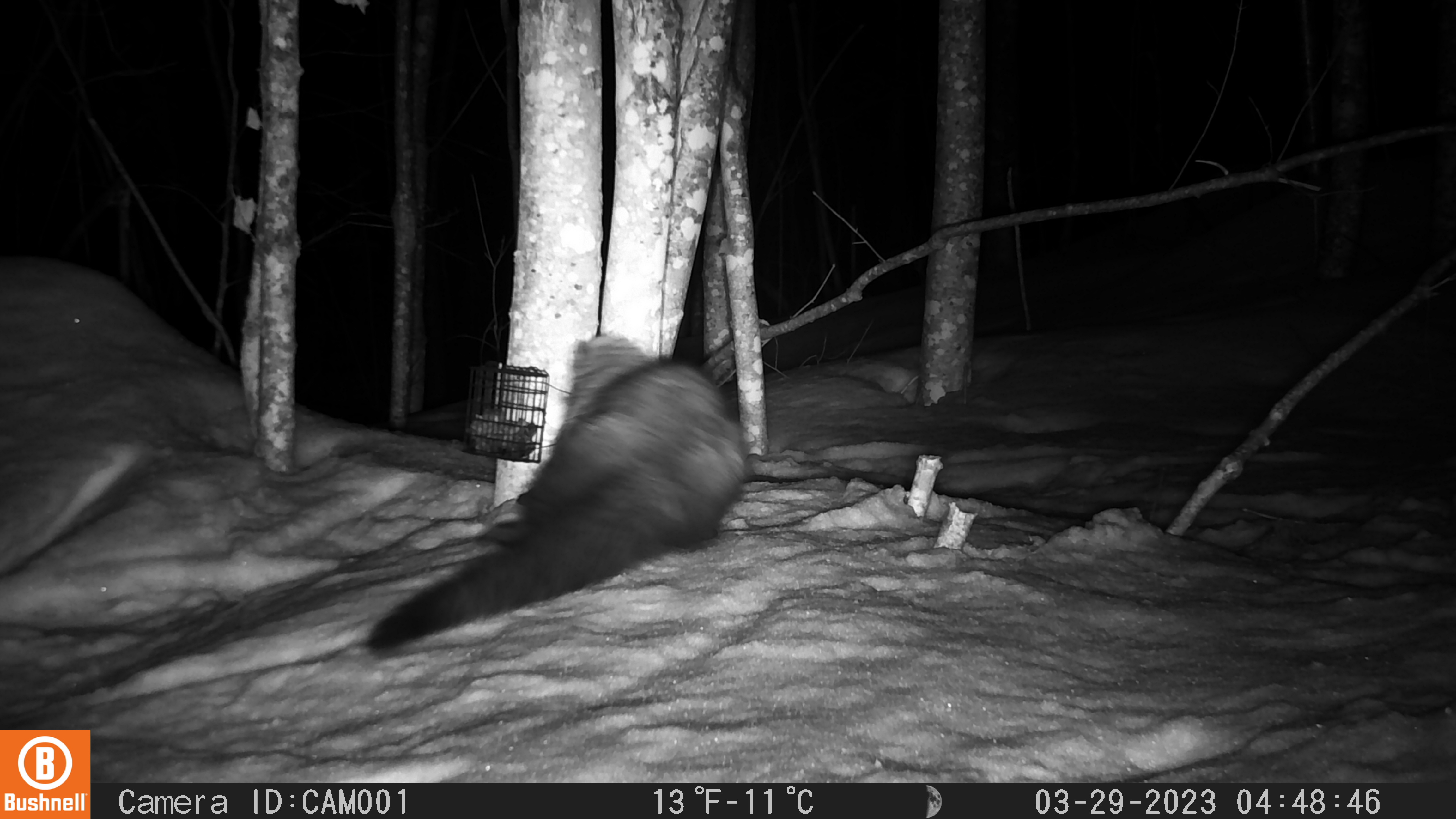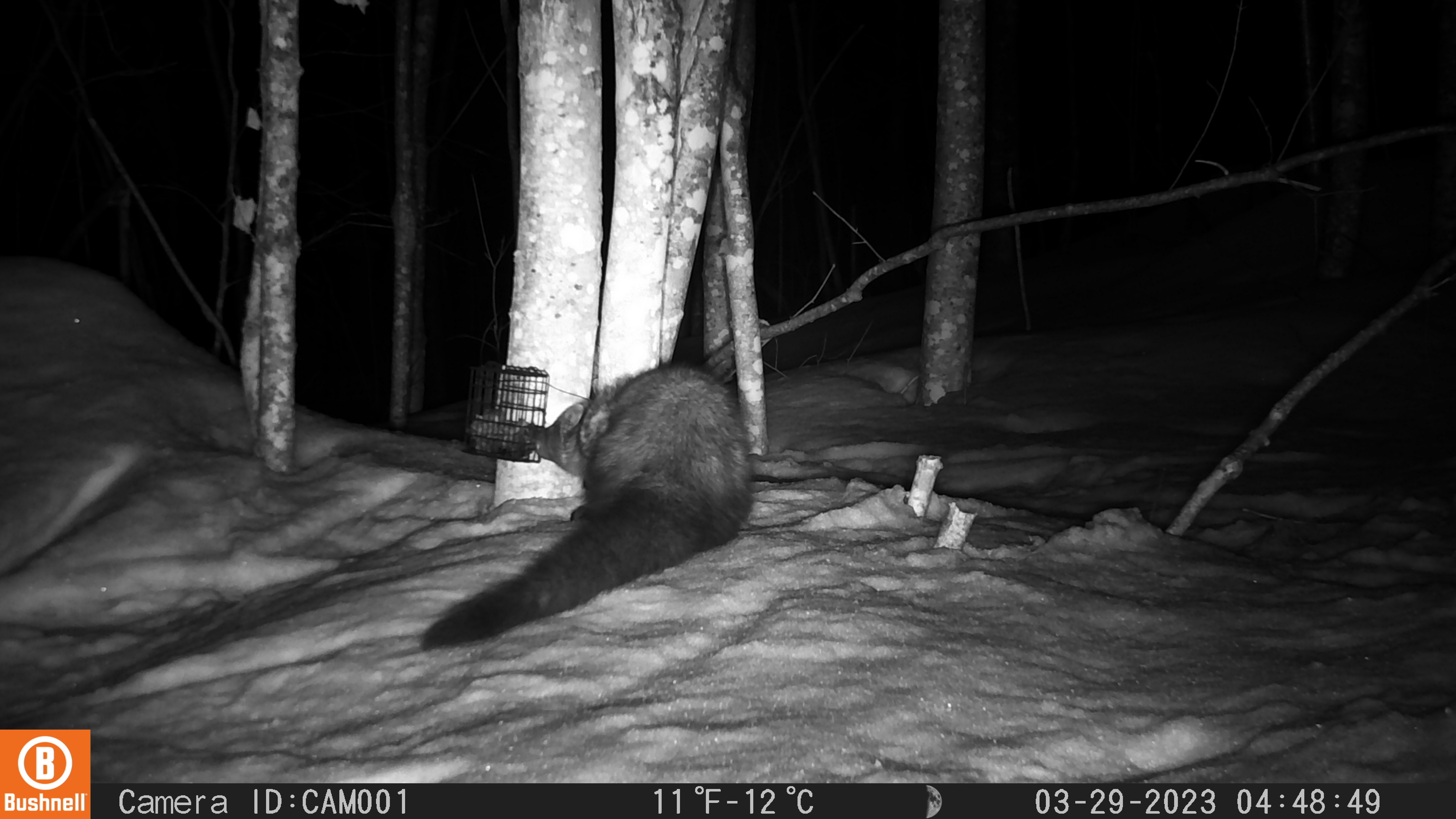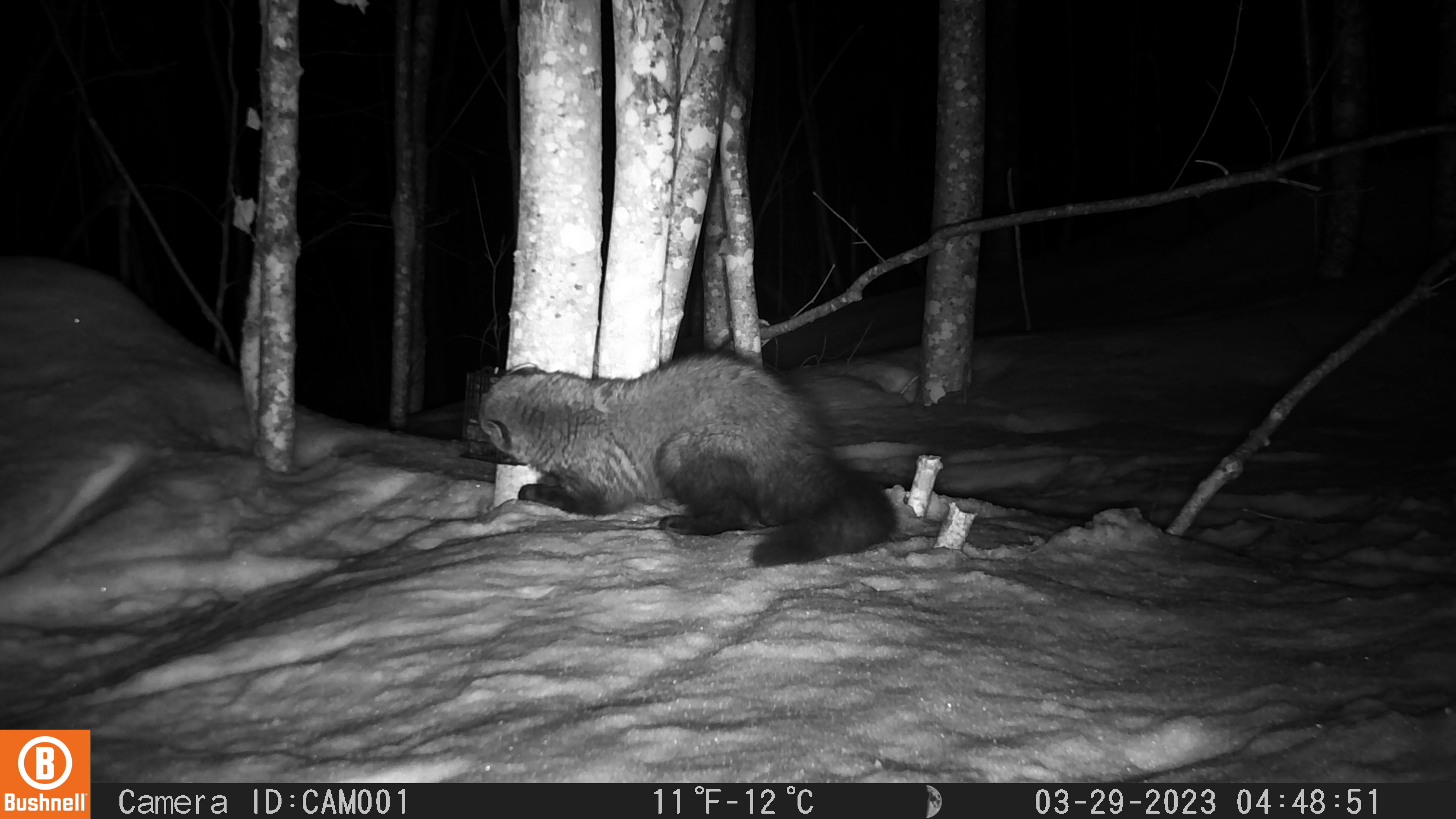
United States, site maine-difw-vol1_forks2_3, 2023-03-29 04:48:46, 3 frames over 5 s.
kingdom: Animalia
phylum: Chordata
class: Mammalia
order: Carnivora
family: Mustelidae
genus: Pekania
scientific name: Pekania pennanti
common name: fisher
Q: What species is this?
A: Fisher (Pekania pennanti).